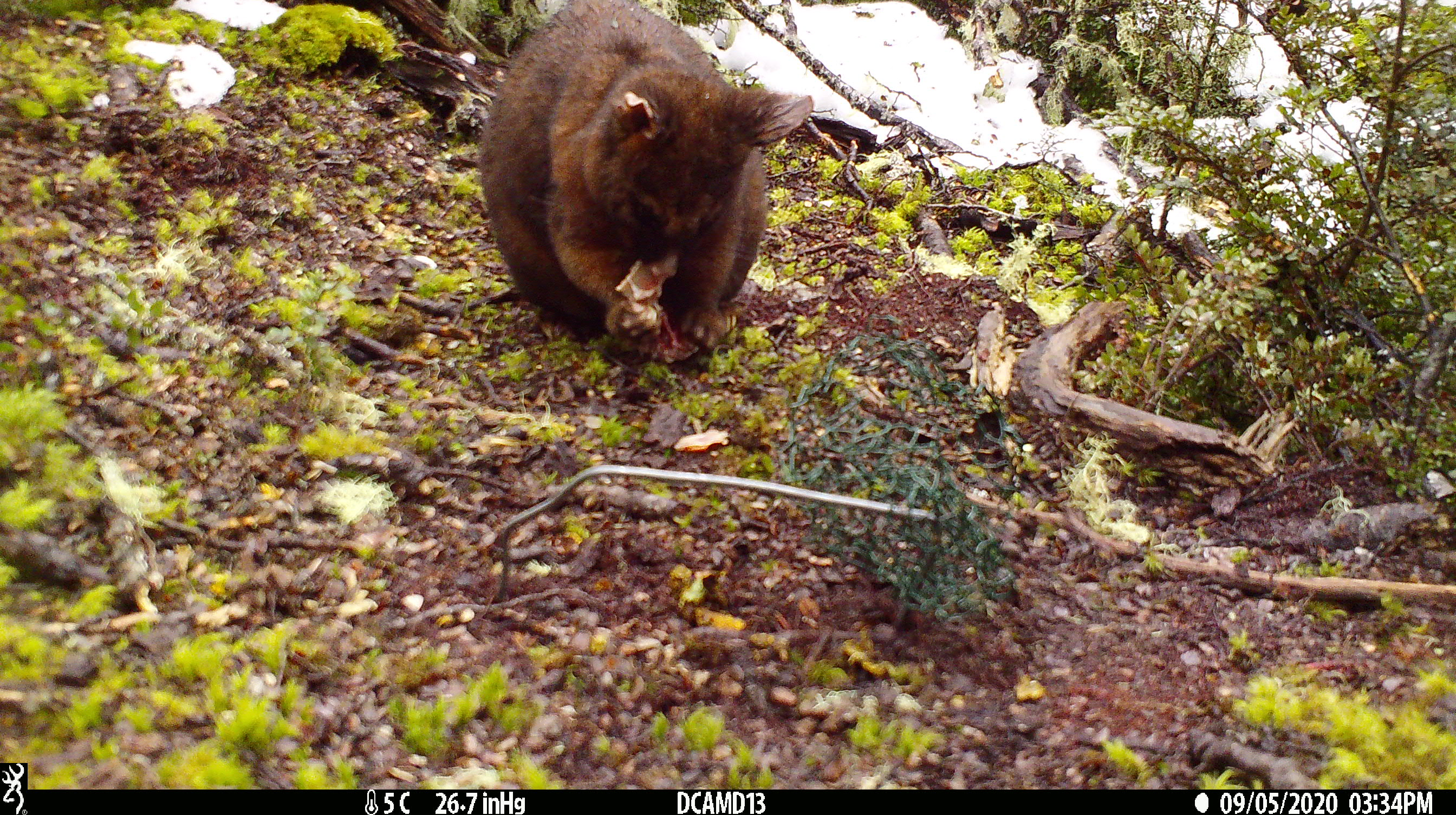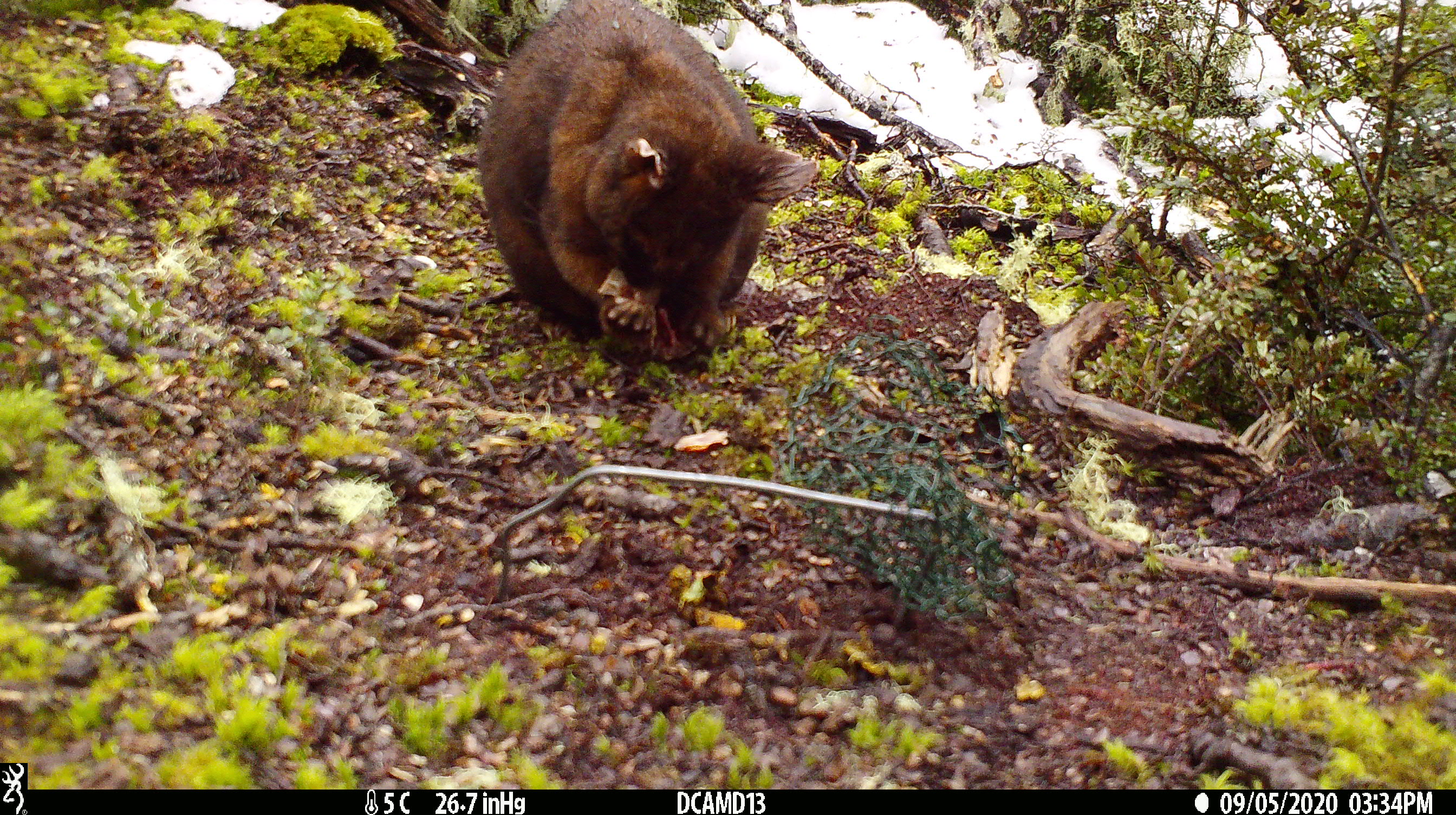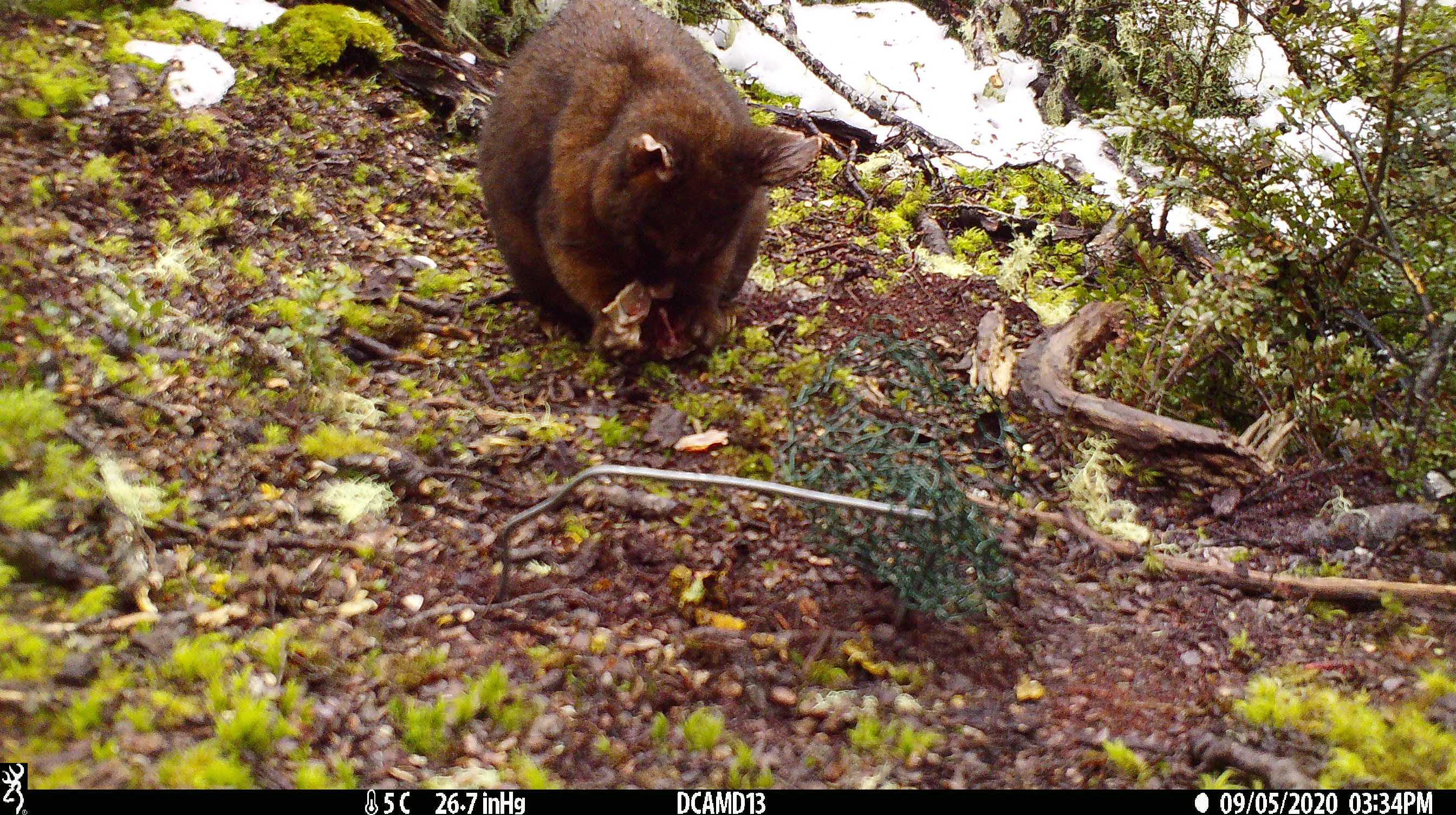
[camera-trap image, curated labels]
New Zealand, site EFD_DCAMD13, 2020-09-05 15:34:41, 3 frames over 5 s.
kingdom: Animalia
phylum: Chordata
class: Mammalia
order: Diprotodontia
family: Phalangeridae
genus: Trichosurus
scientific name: Trichosurus vulpecula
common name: common brushtail possum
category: possum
Possum (common brushtail possum) (Trichosurus vulpecula).